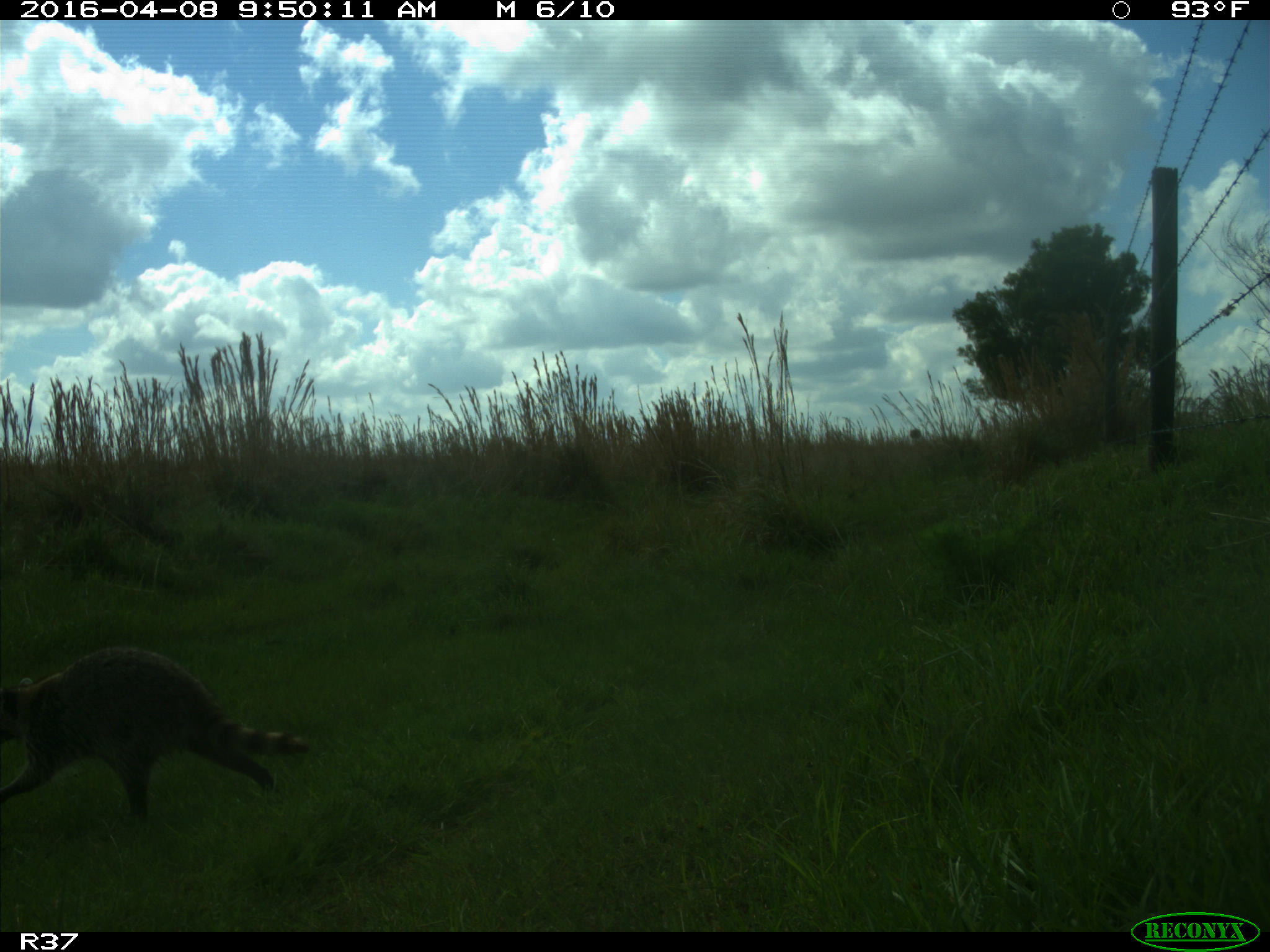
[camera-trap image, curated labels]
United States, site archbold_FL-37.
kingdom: Animalia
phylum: Chordata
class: Mammalia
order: Carnivora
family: Procyonidae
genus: Procyon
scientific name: Procyon lotor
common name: common raccoon